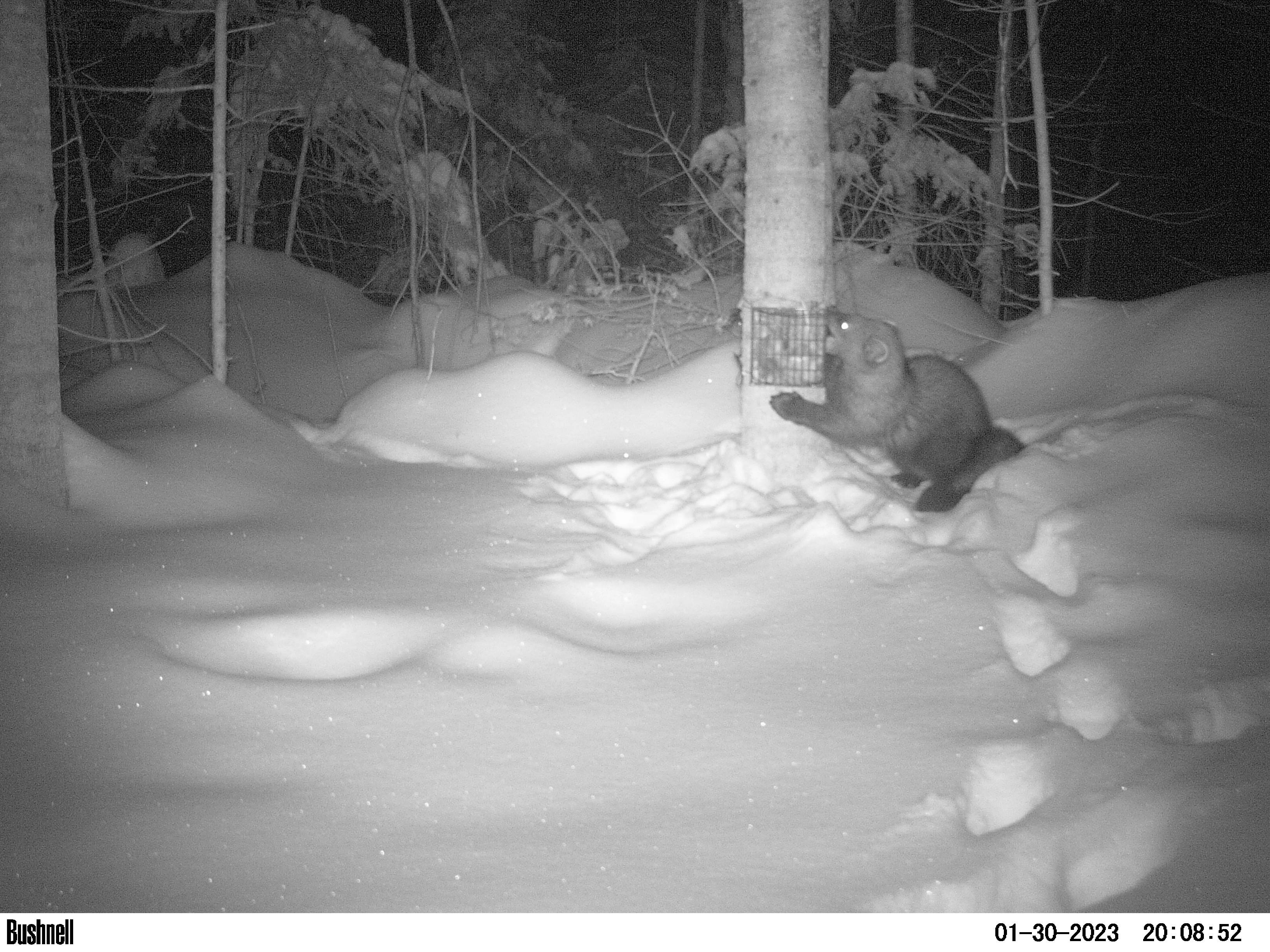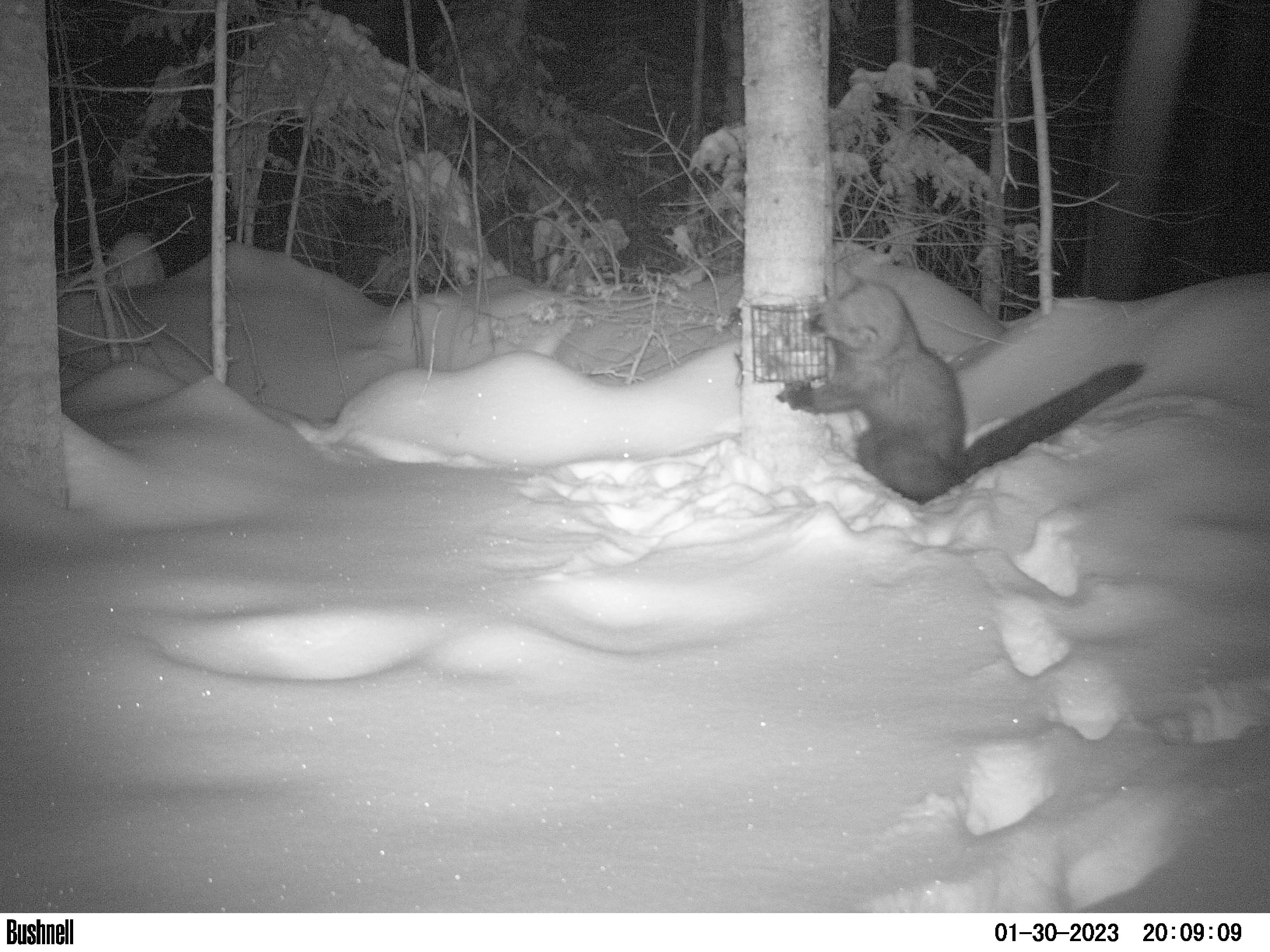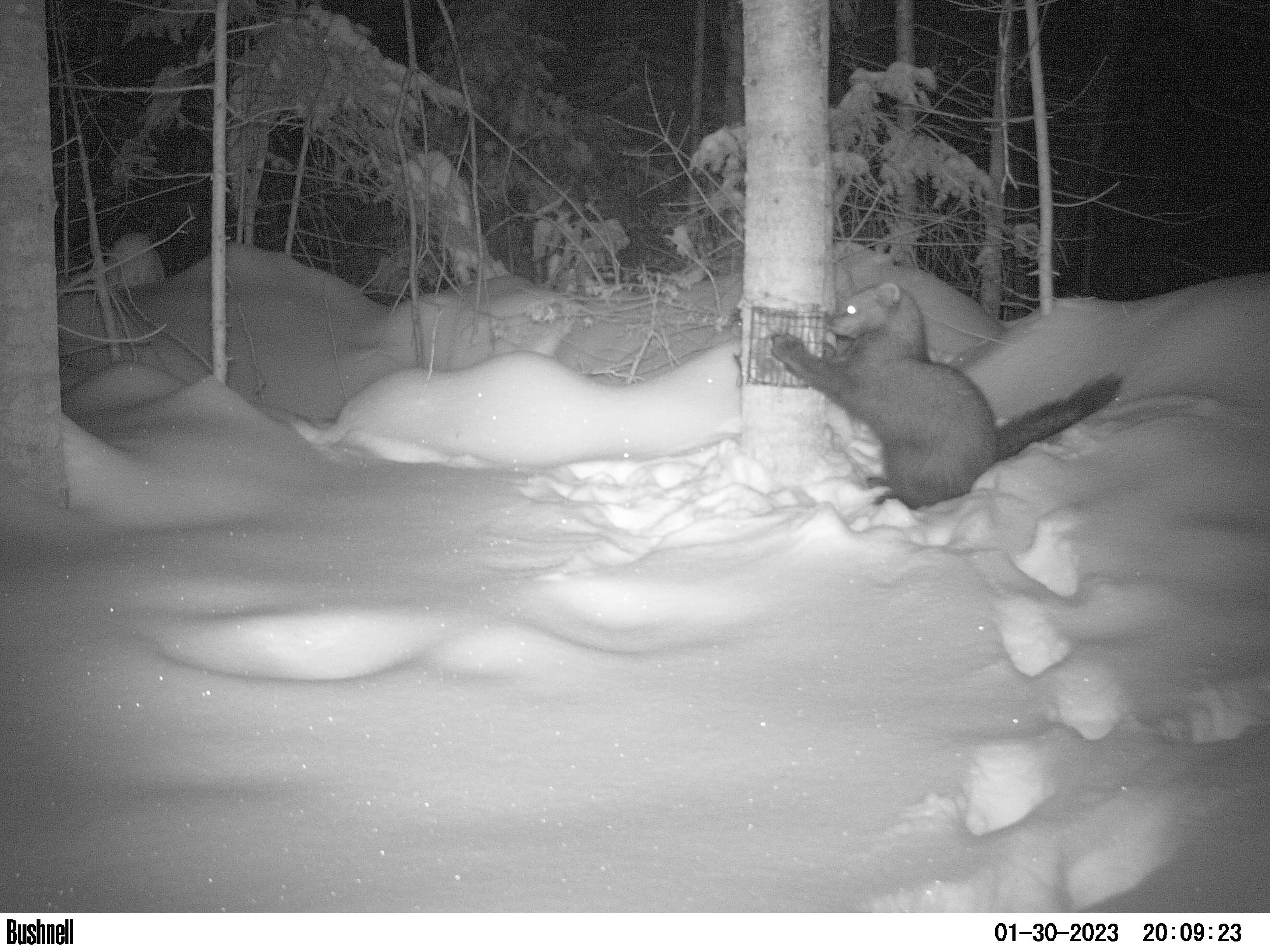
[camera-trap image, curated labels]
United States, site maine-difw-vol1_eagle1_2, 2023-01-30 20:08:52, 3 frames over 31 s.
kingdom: Animalia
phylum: Chordata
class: Mammalia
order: Carnivora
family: Mustelidae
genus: Pekania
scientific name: Pekania pennanti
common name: fisher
Fisher (Pekania pennanti).